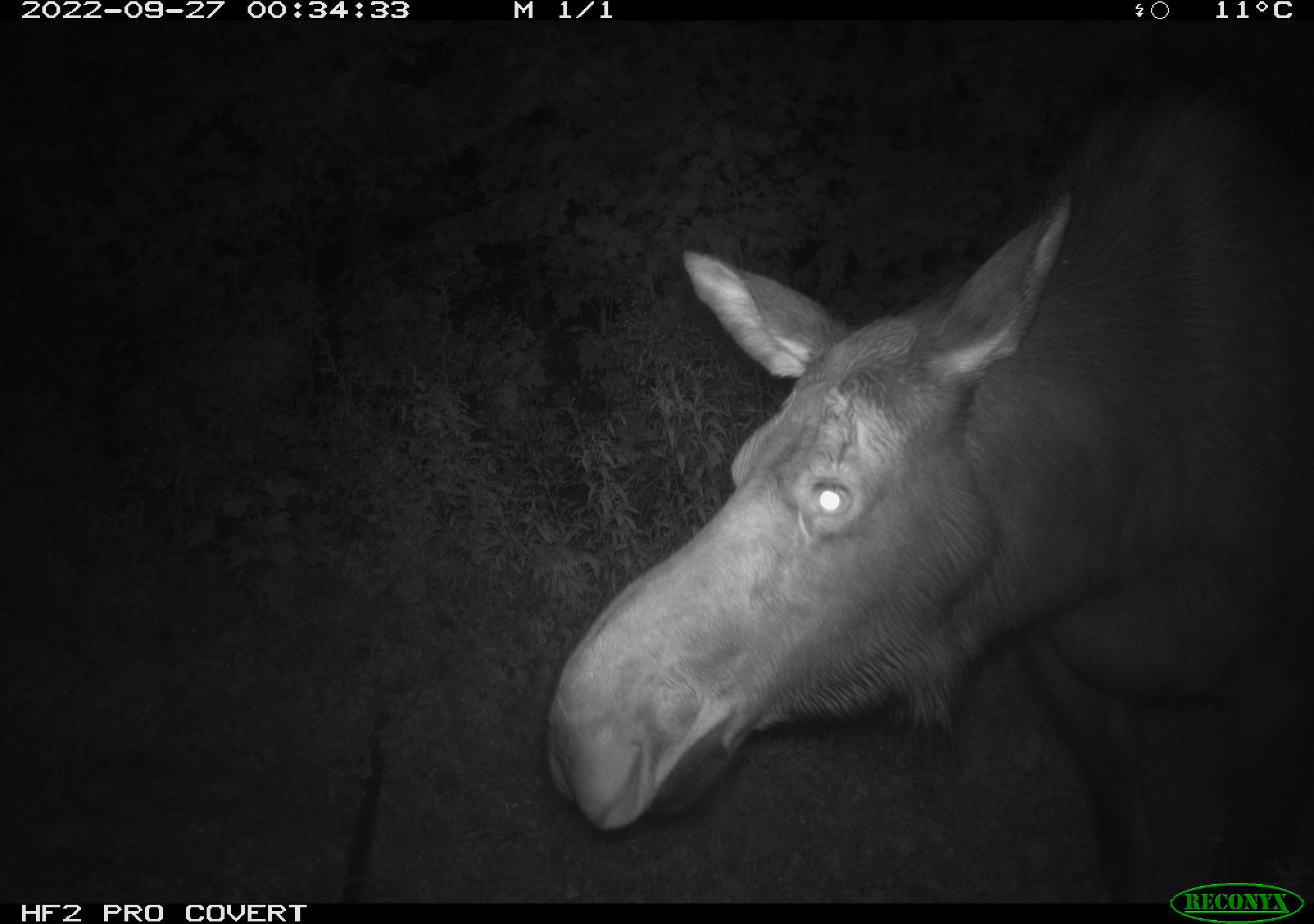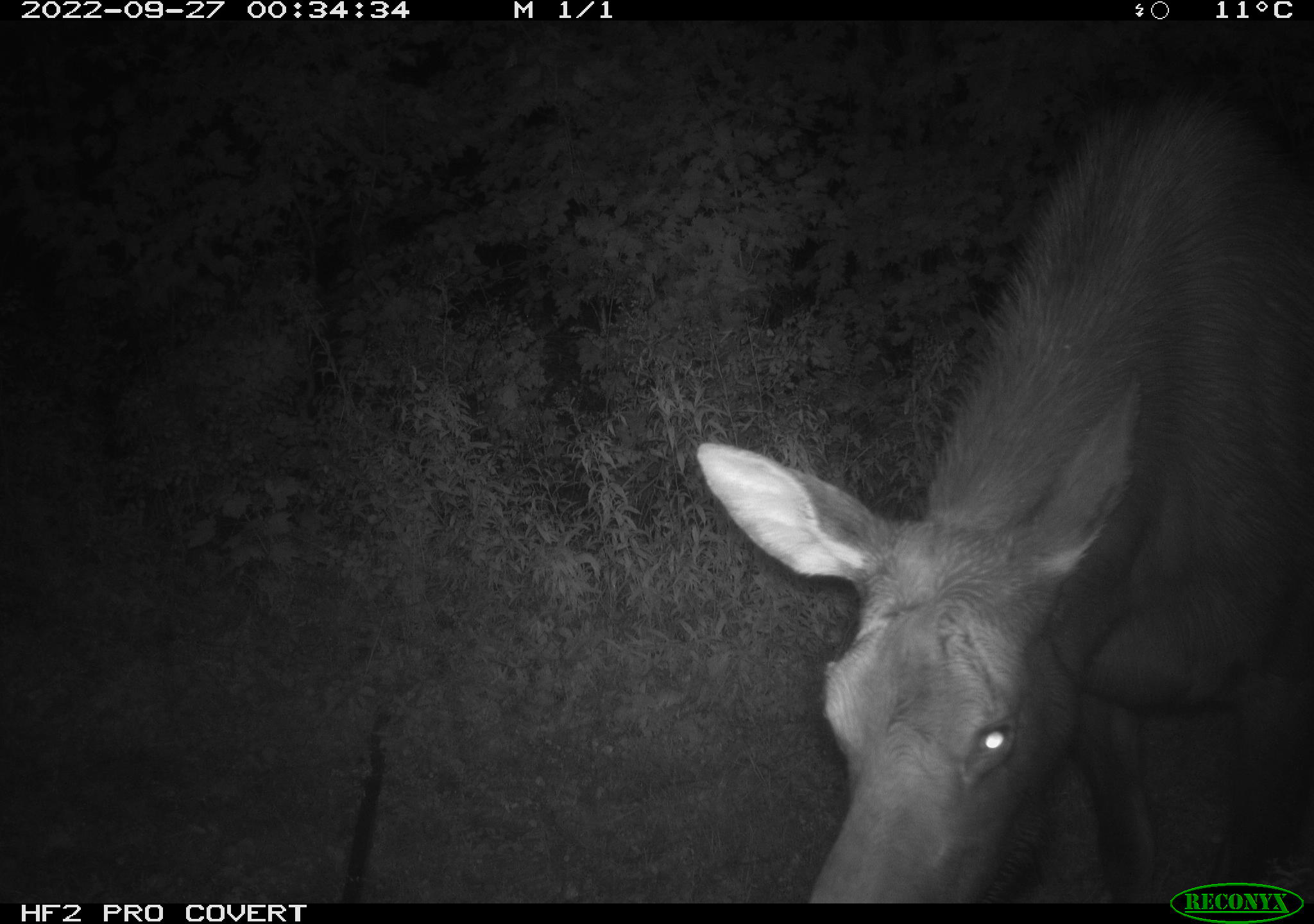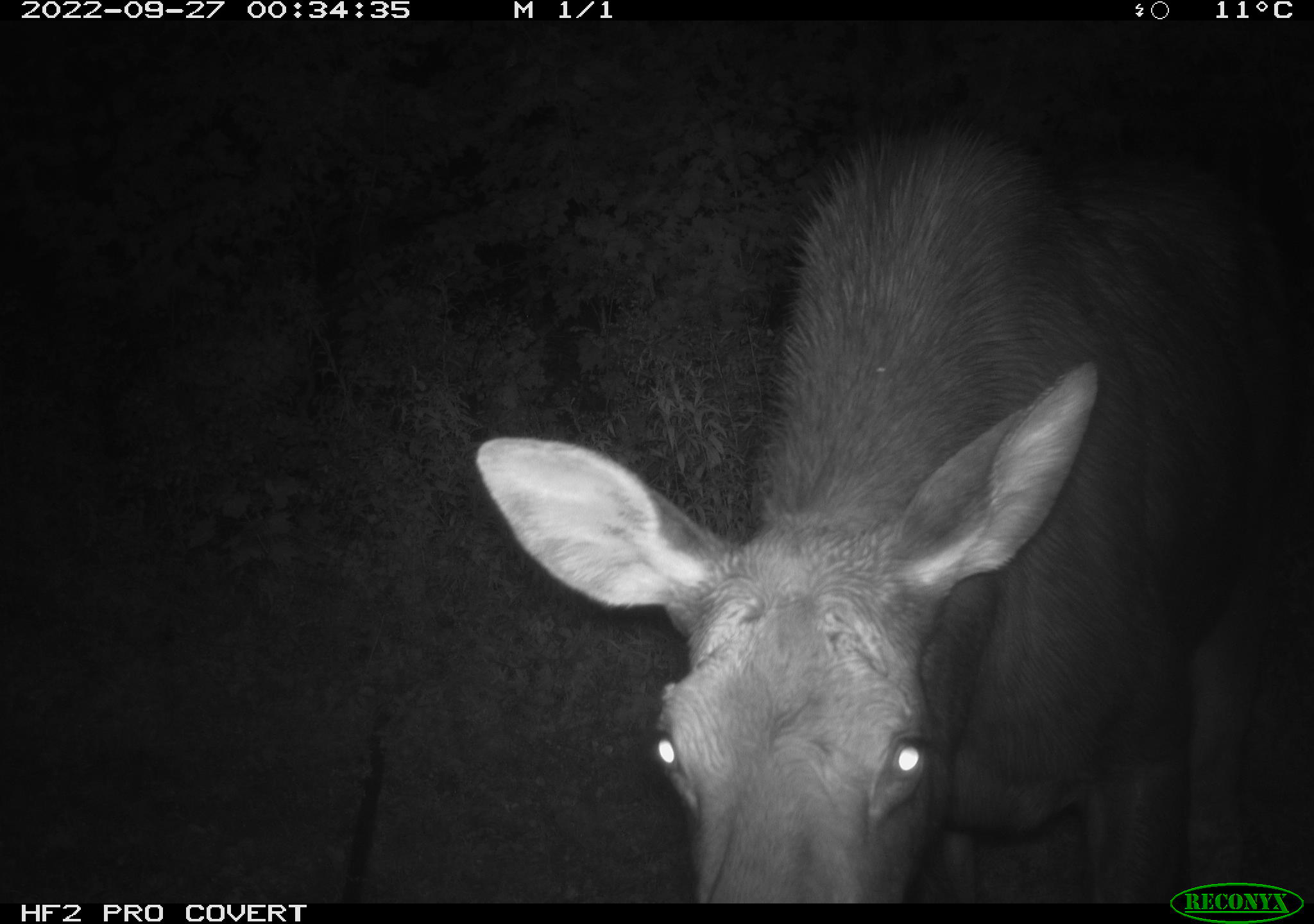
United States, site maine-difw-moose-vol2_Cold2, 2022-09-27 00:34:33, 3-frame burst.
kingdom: Animalia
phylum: Chordata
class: Mammalia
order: Artiodactyla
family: Cervidae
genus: Alces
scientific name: Alces alces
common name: moose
Moose (Alces alces).